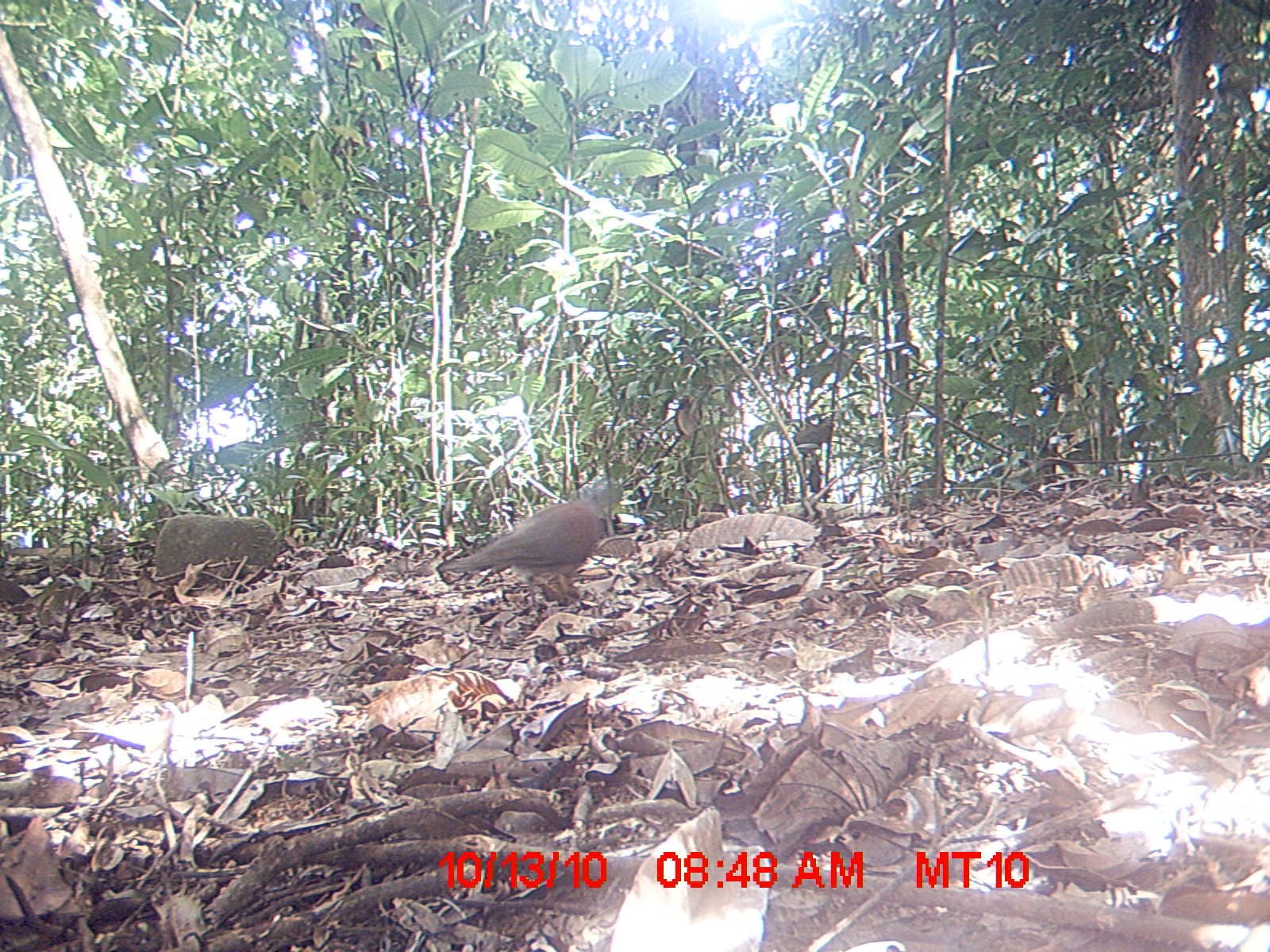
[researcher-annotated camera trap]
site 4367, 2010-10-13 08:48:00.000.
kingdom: Animalia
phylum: Chordata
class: Mammalia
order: Carnivora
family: Eupleridae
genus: Galidia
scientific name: Galidia elegans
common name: ring-tailed vontsira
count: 1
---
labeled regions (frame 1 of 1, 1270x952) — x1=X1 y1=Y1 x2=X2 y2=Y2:
galidia elegans: x1=435 y1=475 x2=623 y2=604